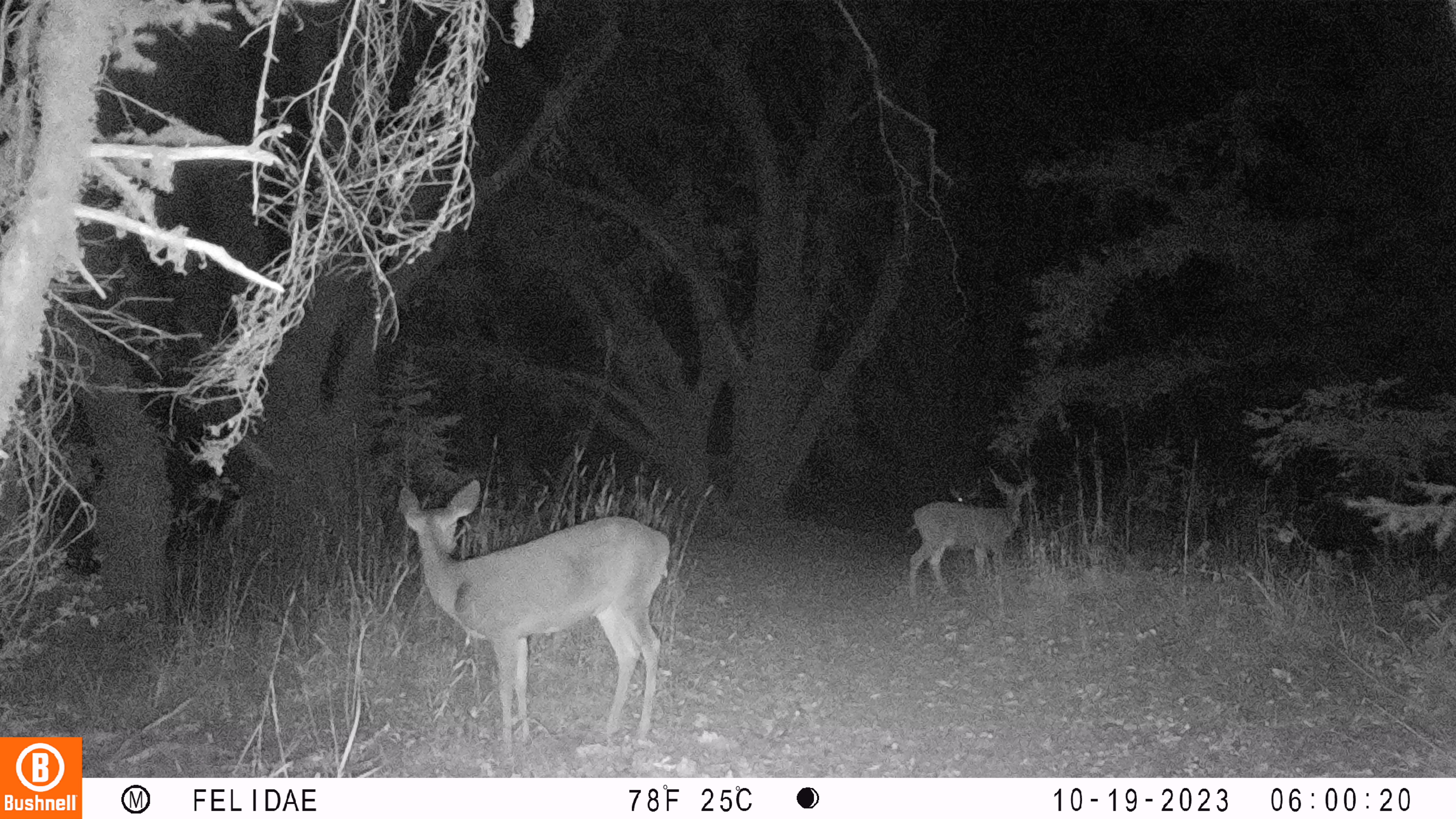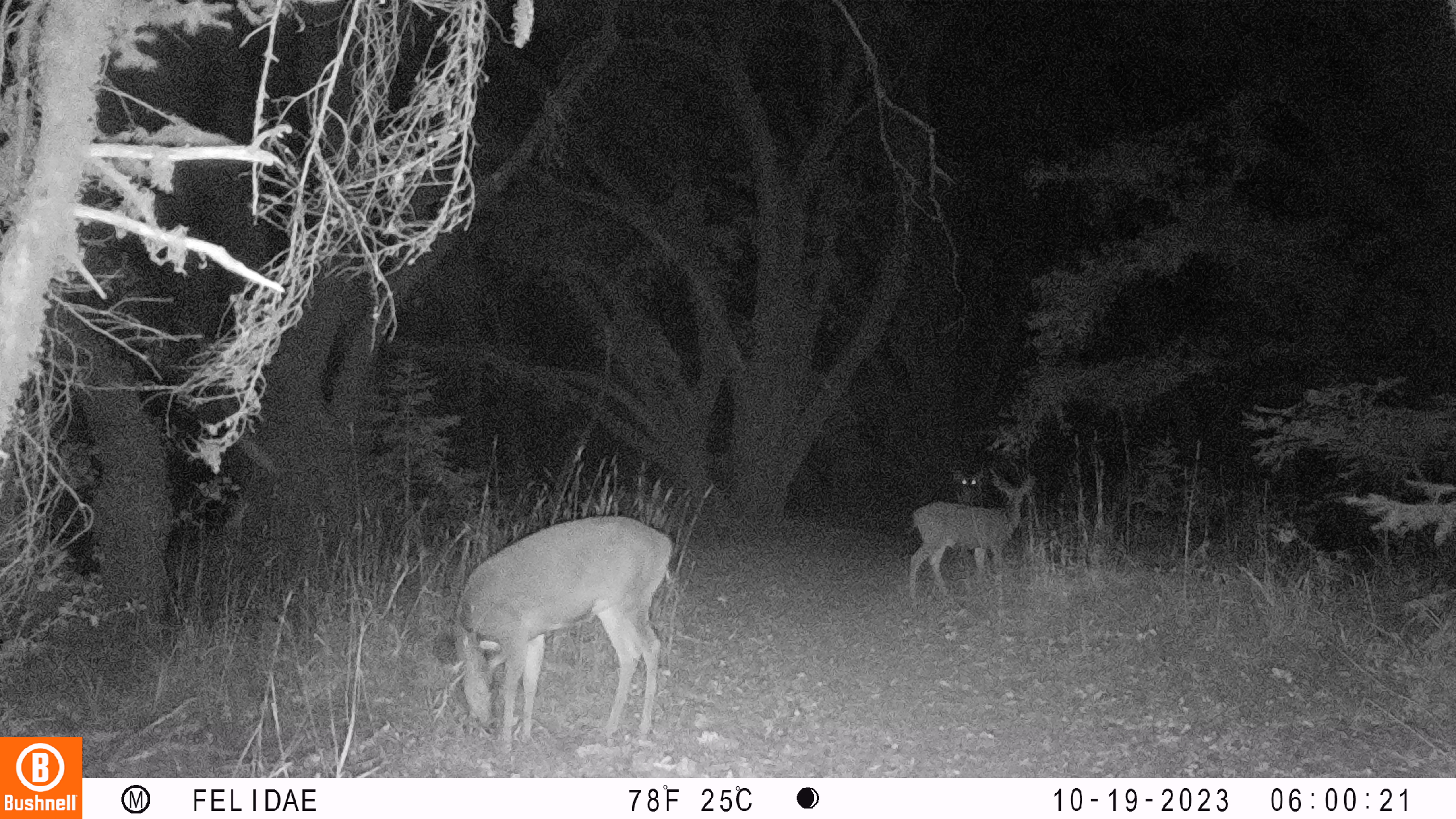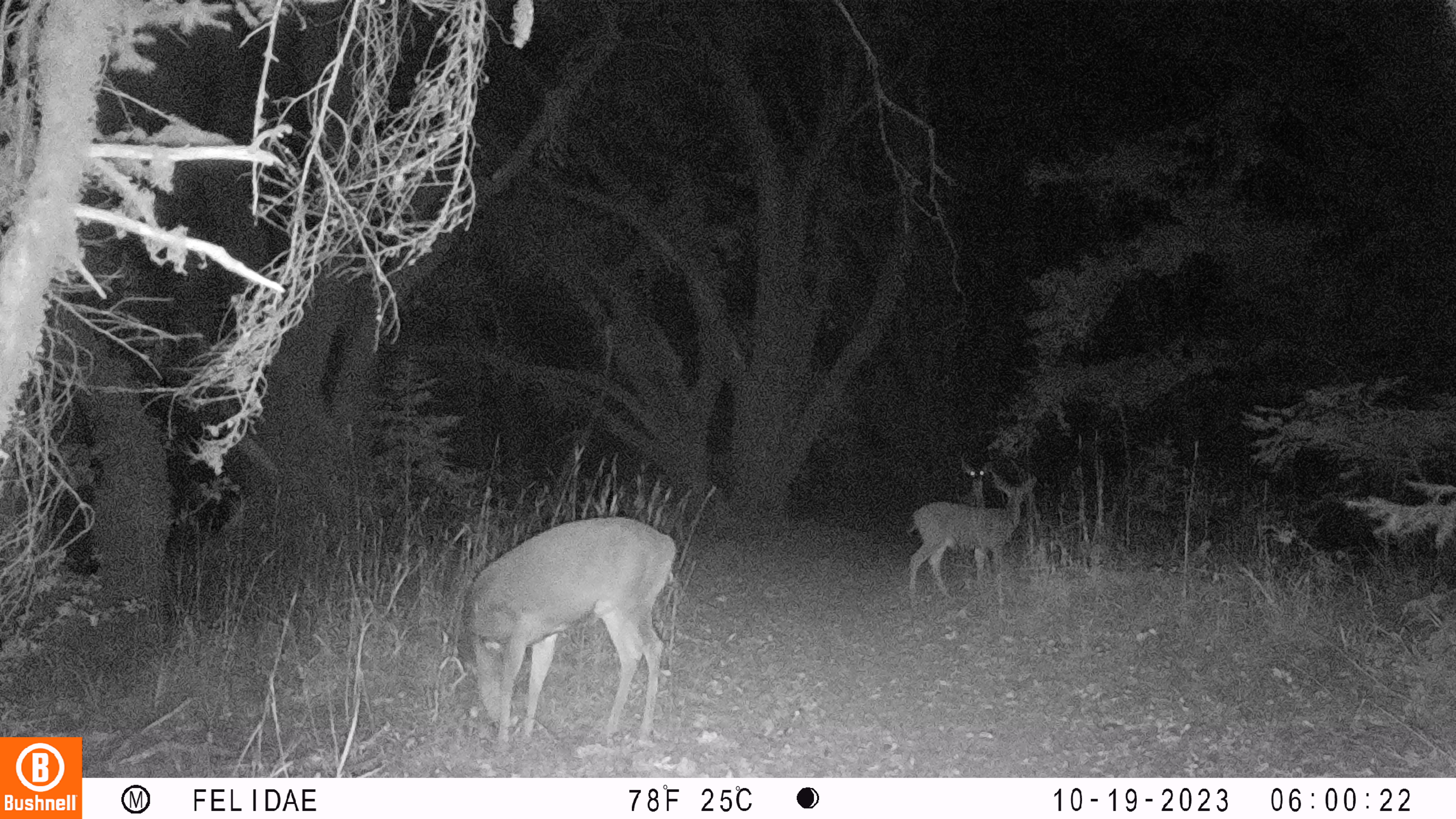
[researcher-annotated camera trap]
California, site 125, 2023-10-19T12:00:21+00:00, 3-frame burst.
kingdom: Animalia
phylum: Chordata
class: Mammalia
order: Artiodactyla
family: Cervidae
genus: Odocoileus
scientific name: Odocoileus hemionus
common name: mule deer